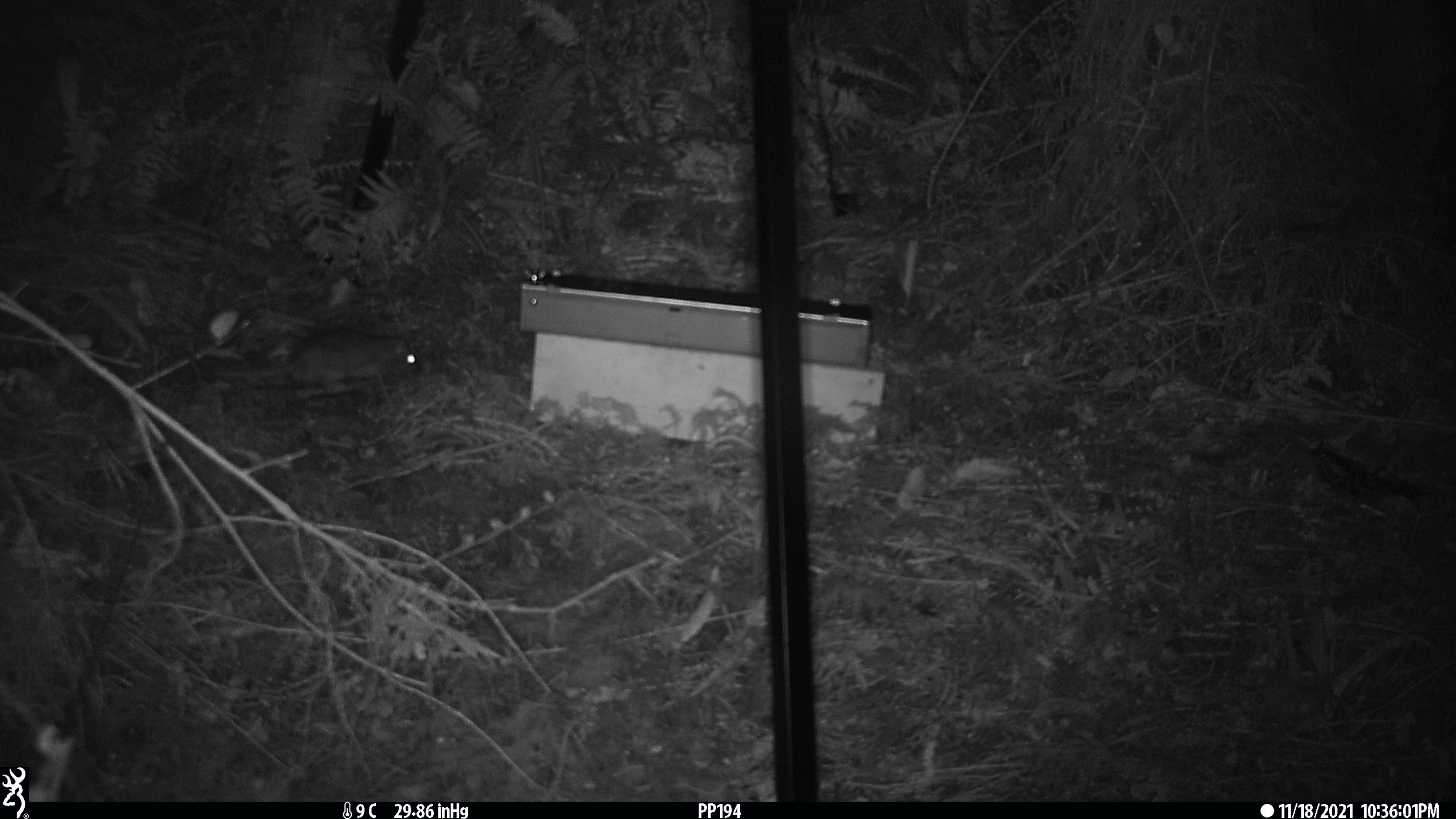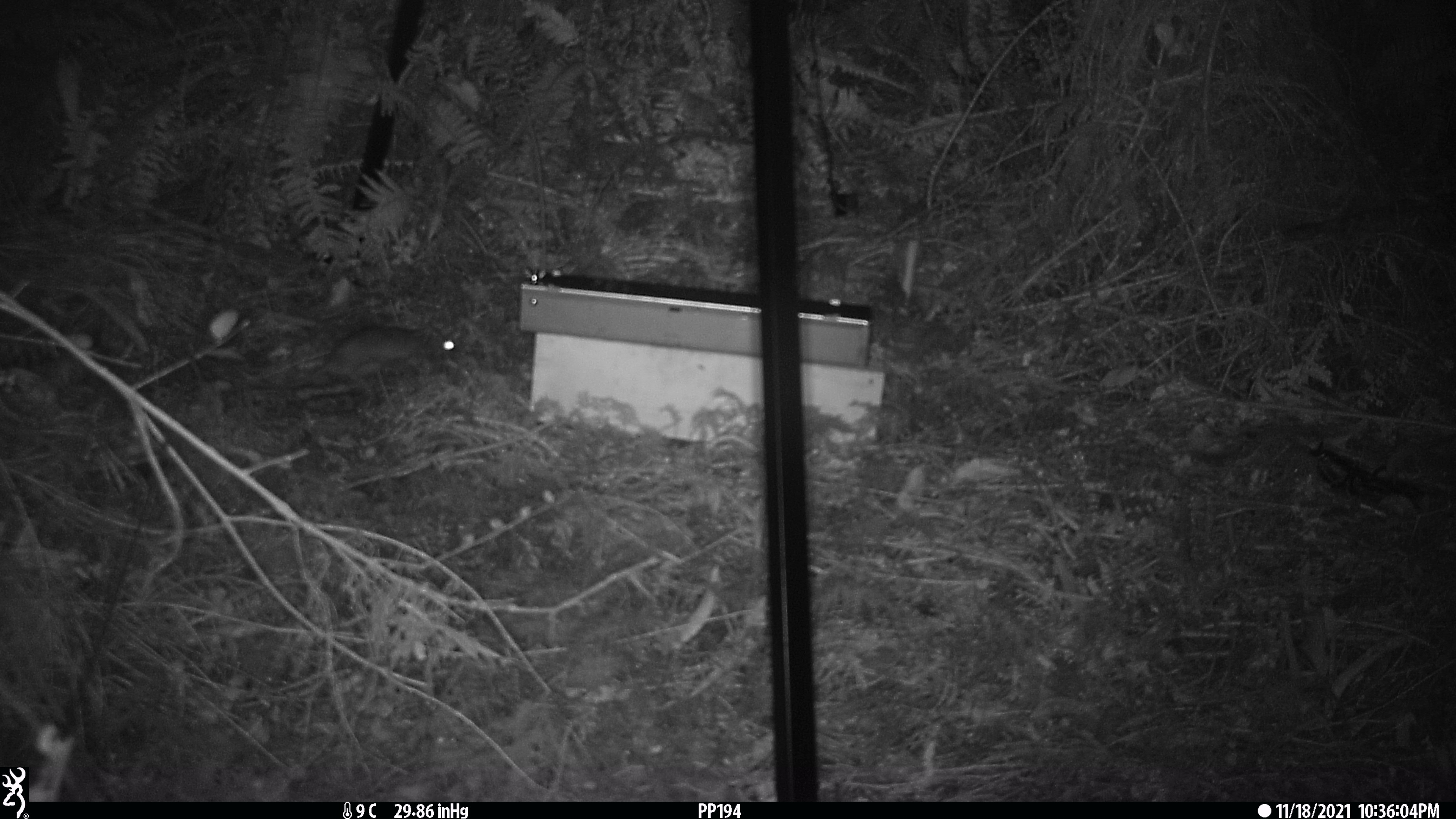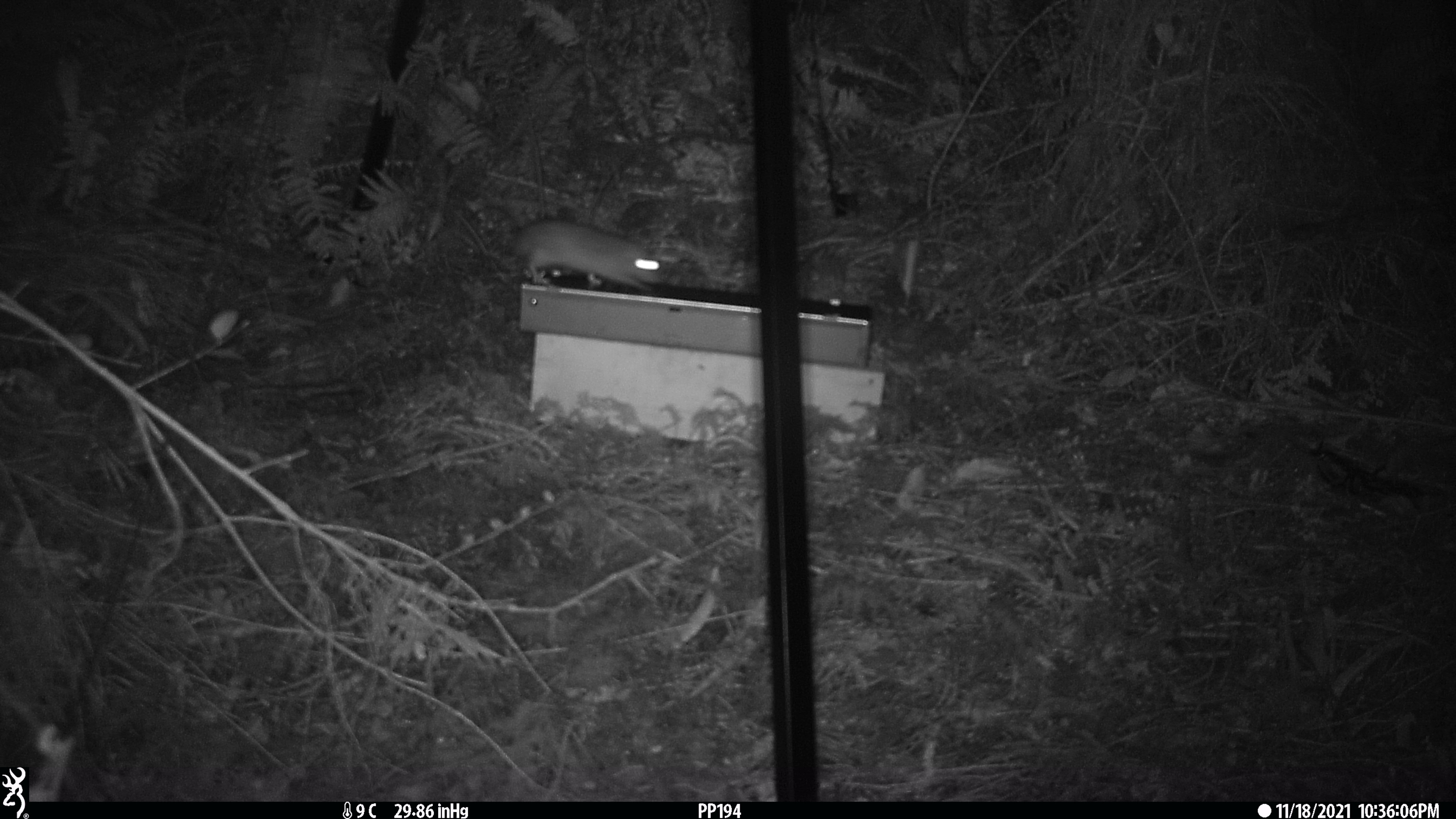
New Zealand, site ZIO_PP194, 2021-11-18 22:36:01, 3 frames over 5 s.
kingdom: Animalia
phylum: Chordata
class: Mammalia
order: Rodentia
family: Muridae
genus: Rattus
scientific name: Rattus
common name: rat